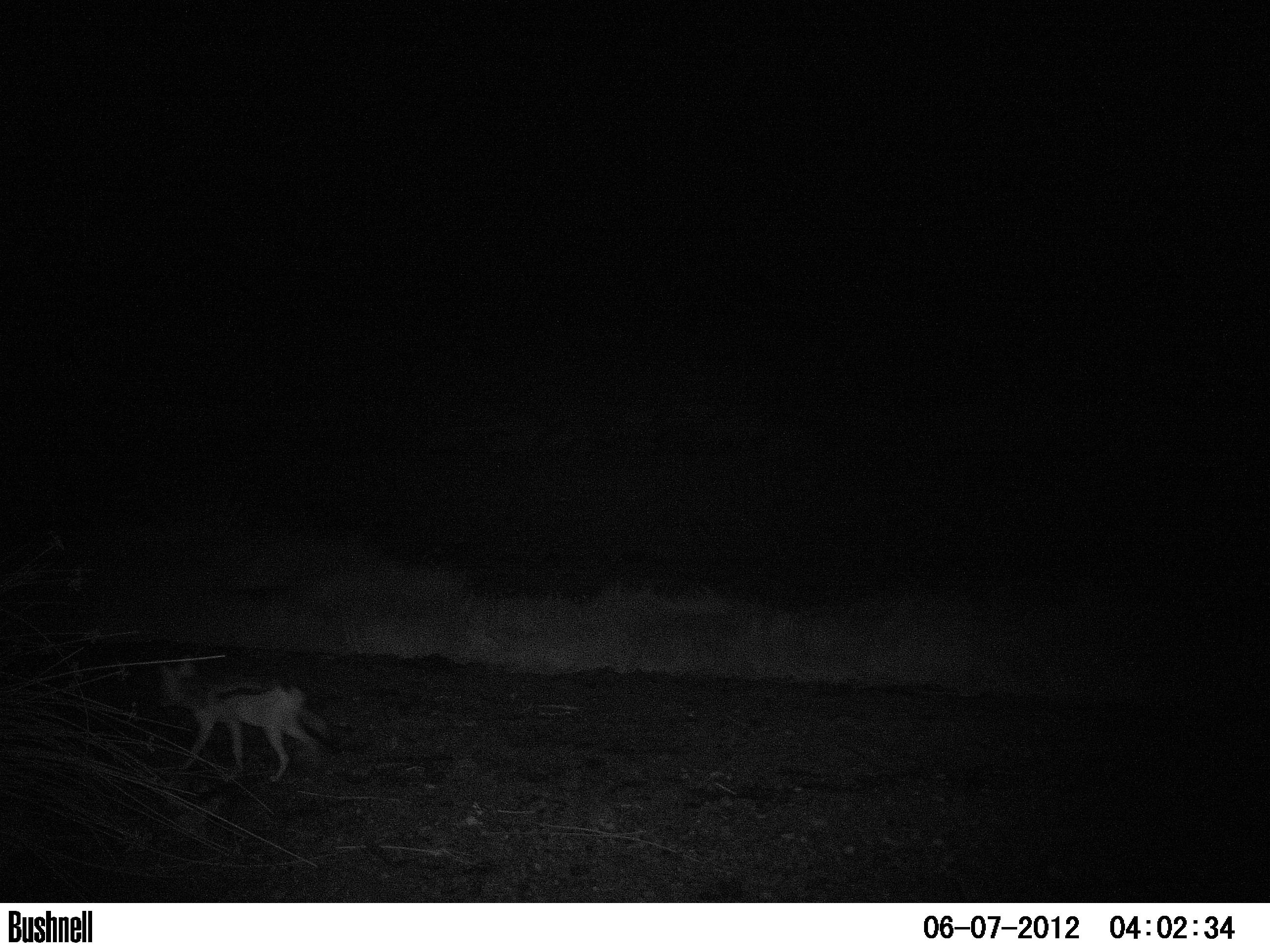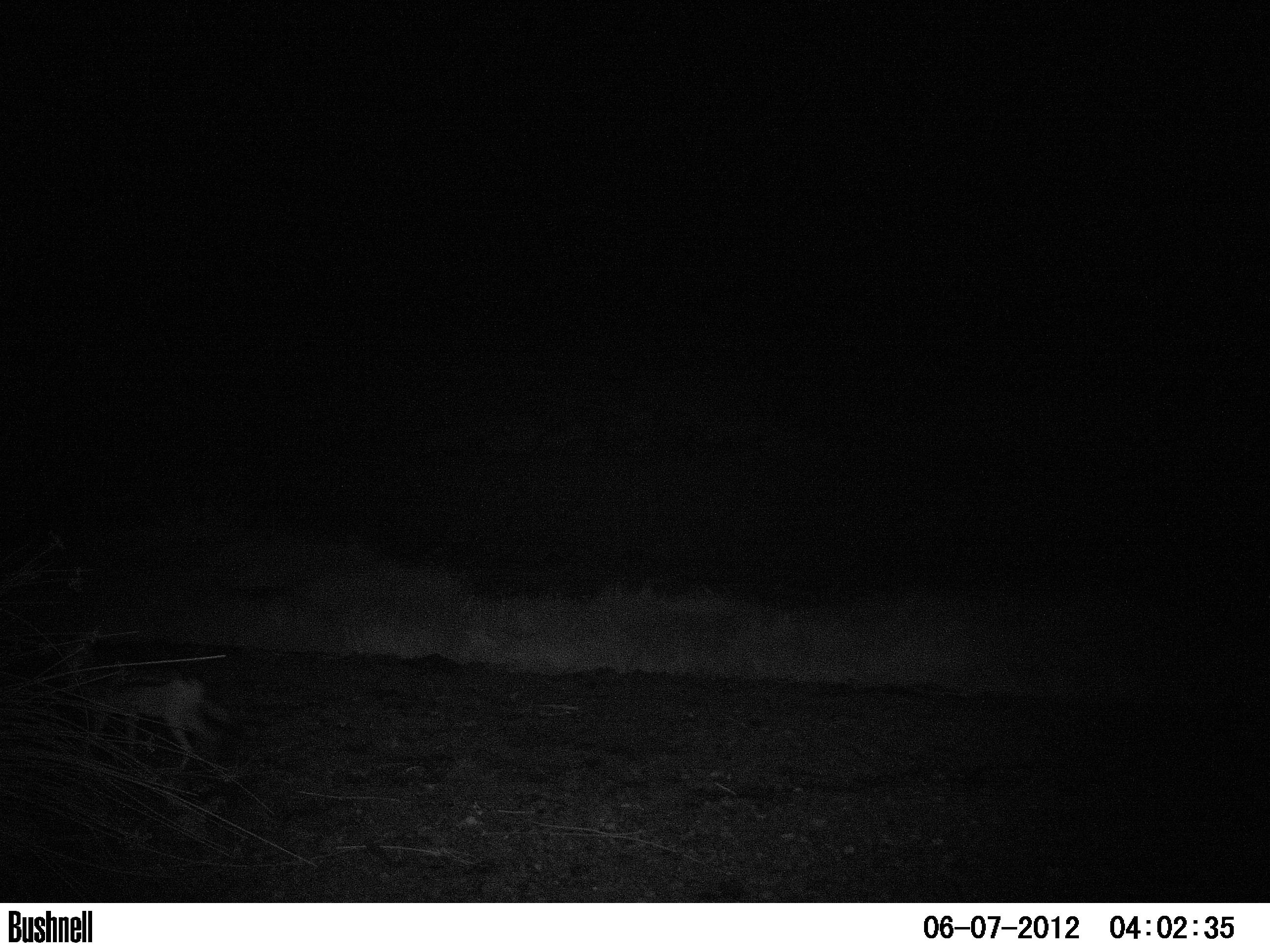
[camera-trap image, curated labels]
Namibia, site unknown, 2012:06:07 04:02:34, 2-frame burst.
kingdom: Animalia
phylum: Chordata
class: Mammalia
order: Carnivora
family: Canidae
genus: Lupulella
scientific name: Lupulella mesomelas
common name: black-backed jackal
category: canis mesomelas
Canis mesomelas (black-backed jackal) (Lupulella mesomelas).